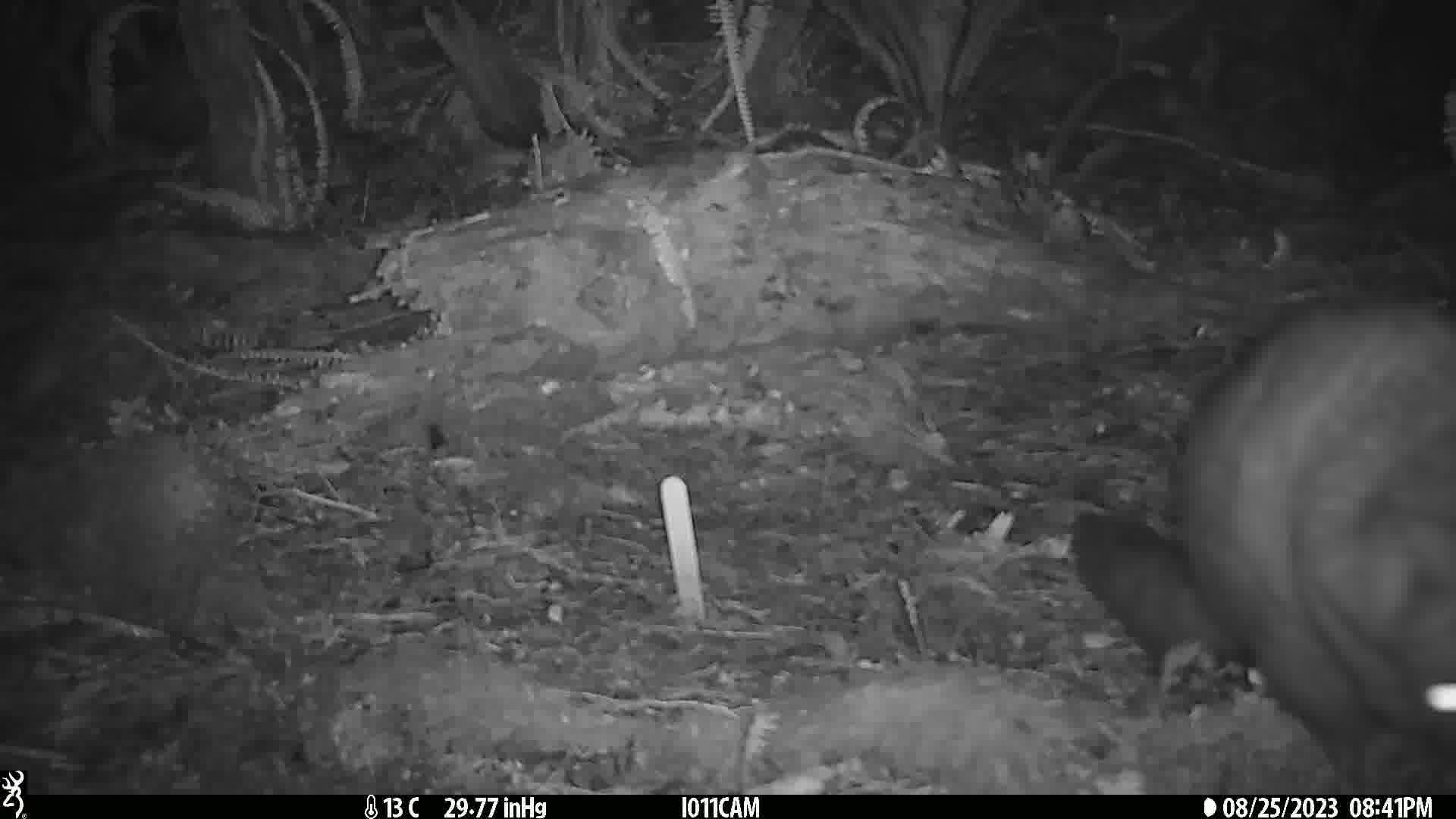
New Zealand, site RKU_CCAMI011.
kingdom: Animalia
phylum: Chordata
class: Mammalia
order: Diprotodontia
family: Phalangeridae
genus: Trichosurus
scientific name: Trichosurus vulpecula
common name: common brushtail possum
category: possum